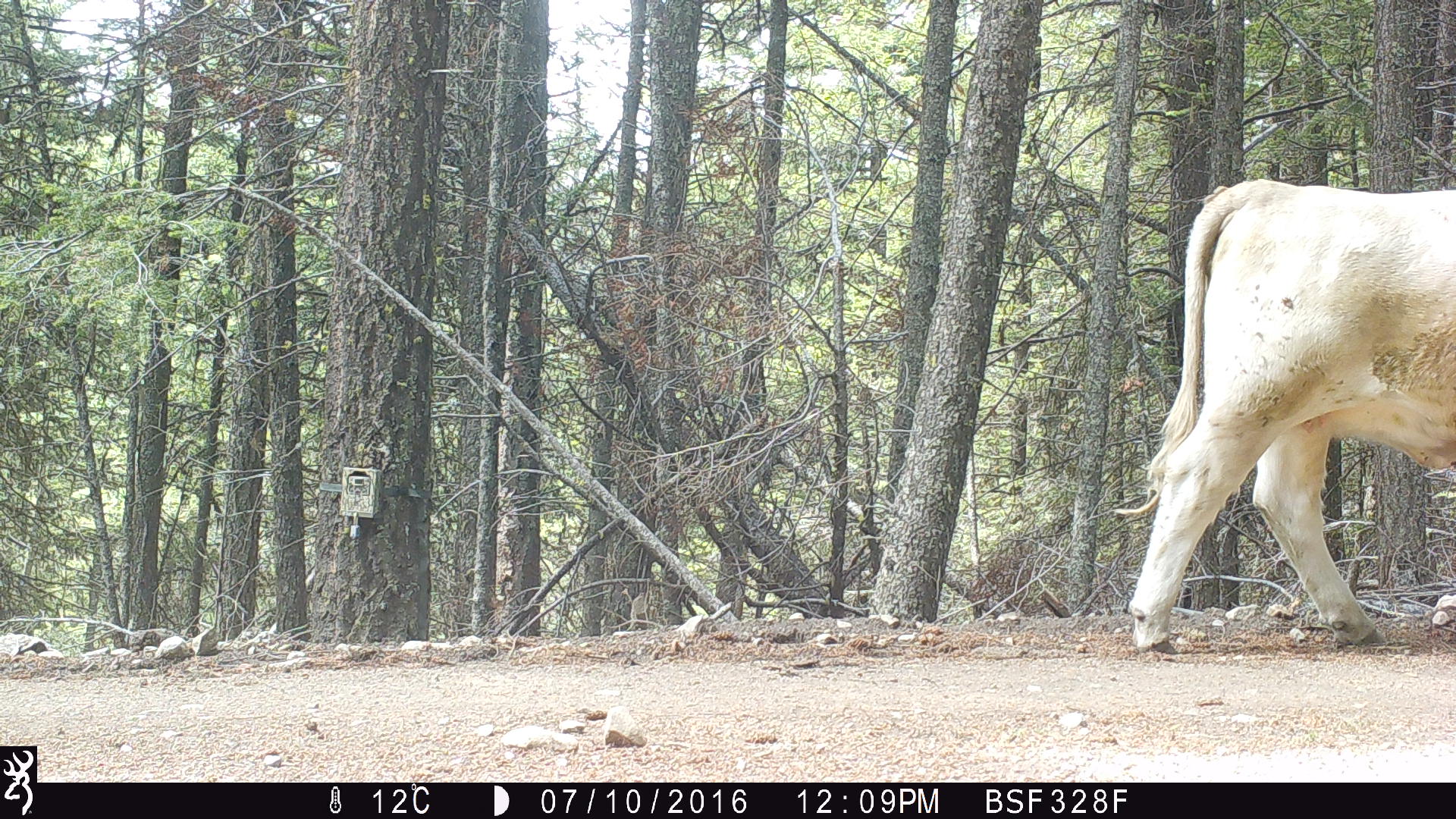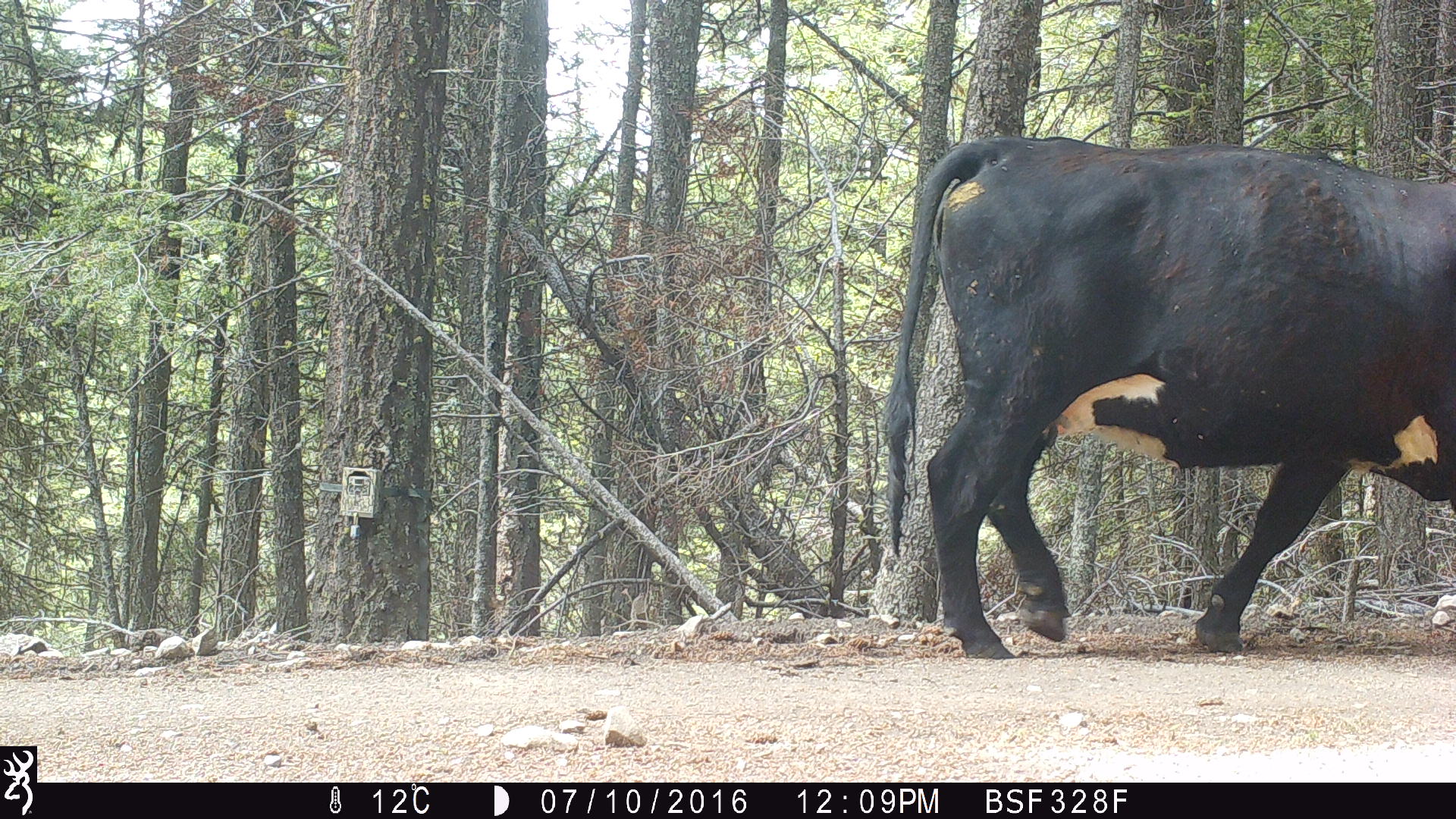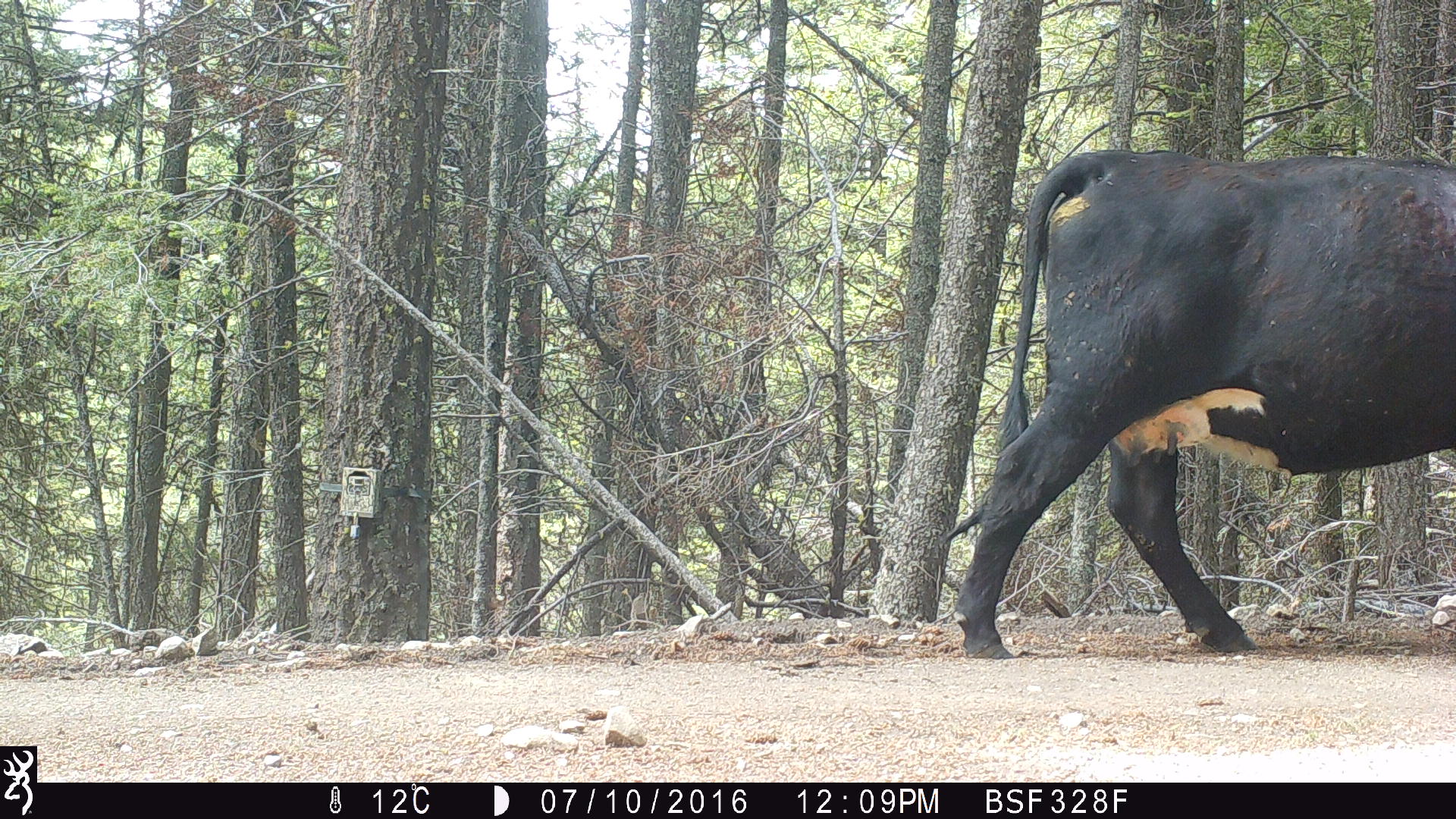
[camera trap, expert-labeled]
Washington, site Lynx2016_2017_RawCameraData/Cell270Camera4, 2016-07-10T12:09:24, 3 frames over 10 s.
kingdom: Animalia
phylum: Chordata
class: Mammalia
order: Artiodactyla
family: Bovidae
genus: Bos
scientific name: Bos taurus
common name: domestic cattle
Domestic cattle (Bos taurus). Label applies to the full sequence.